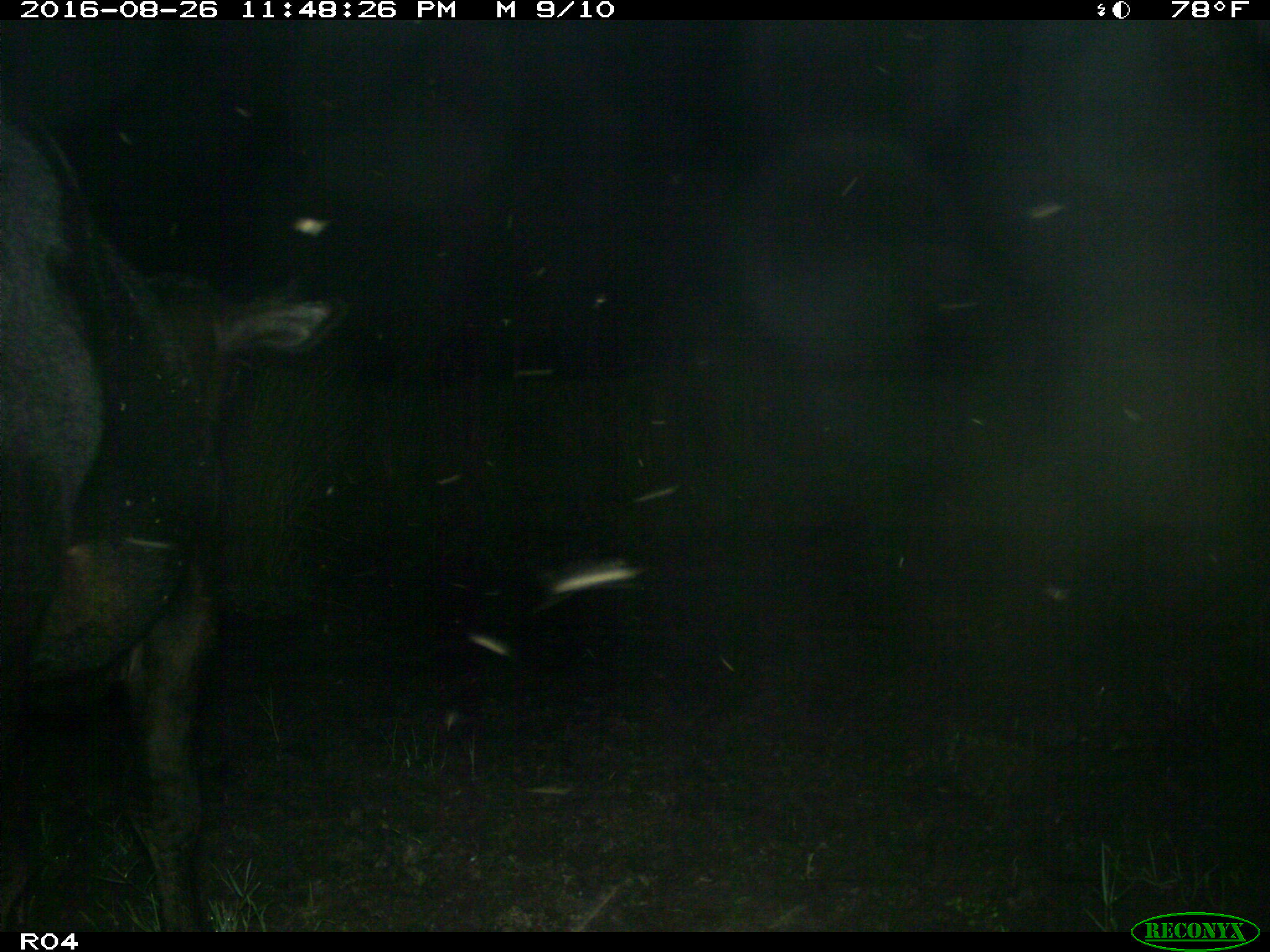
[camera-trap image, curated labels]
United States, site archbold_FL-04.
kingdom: Animalia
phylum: Chordata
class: Mammalia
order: Artiodactyla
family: Bovidae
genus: Bos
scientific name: Bos taurus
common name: domestic cow